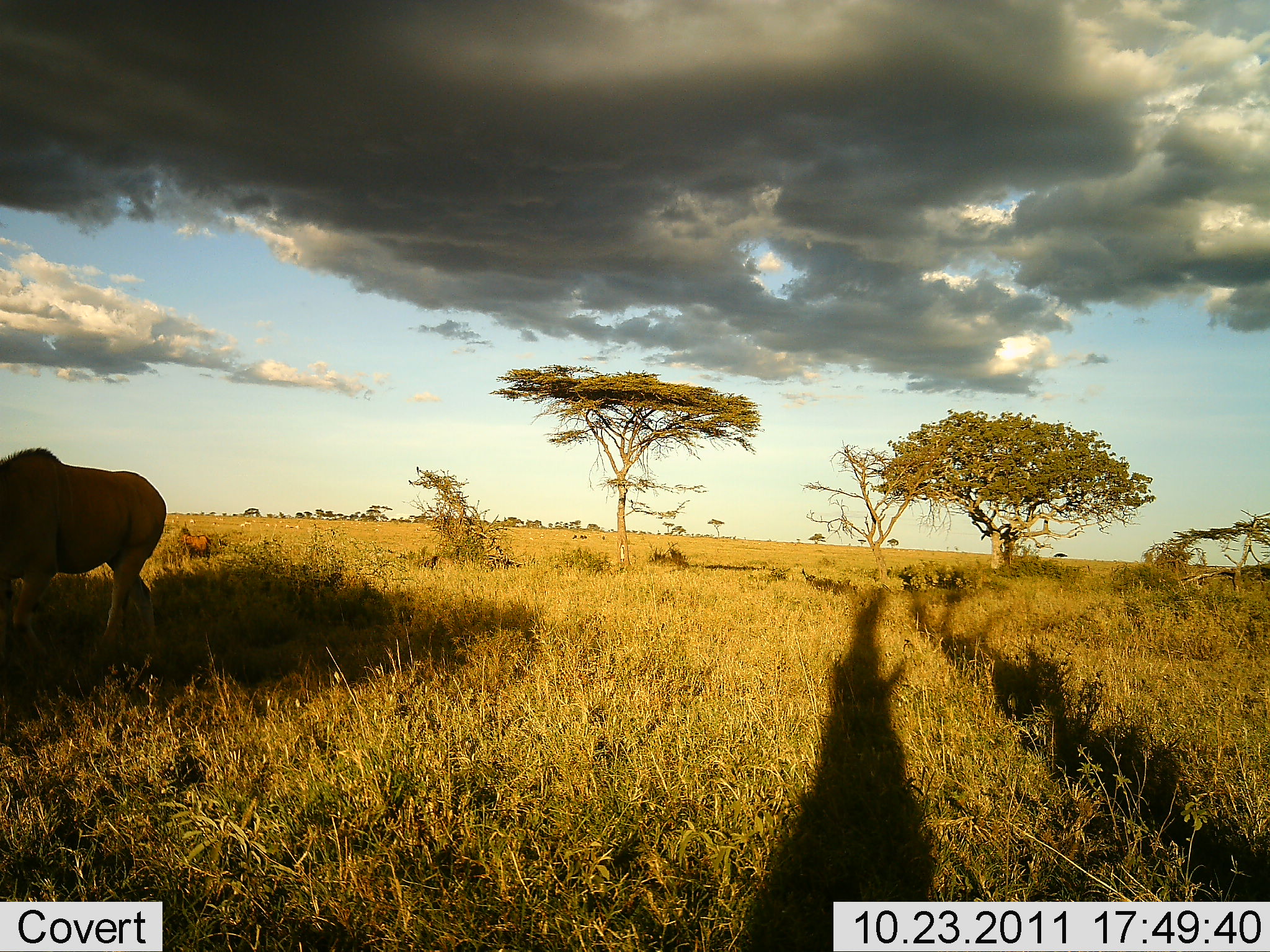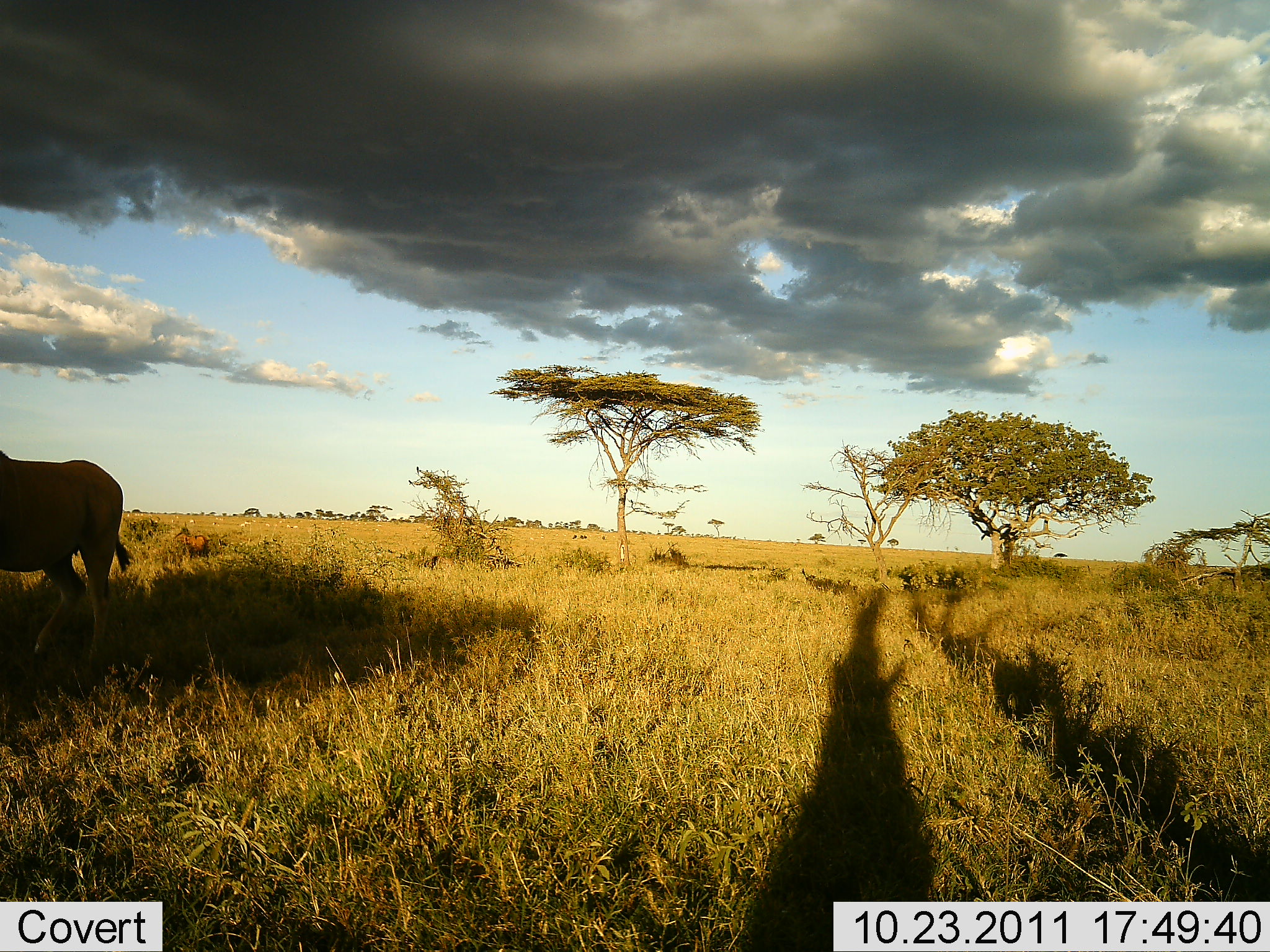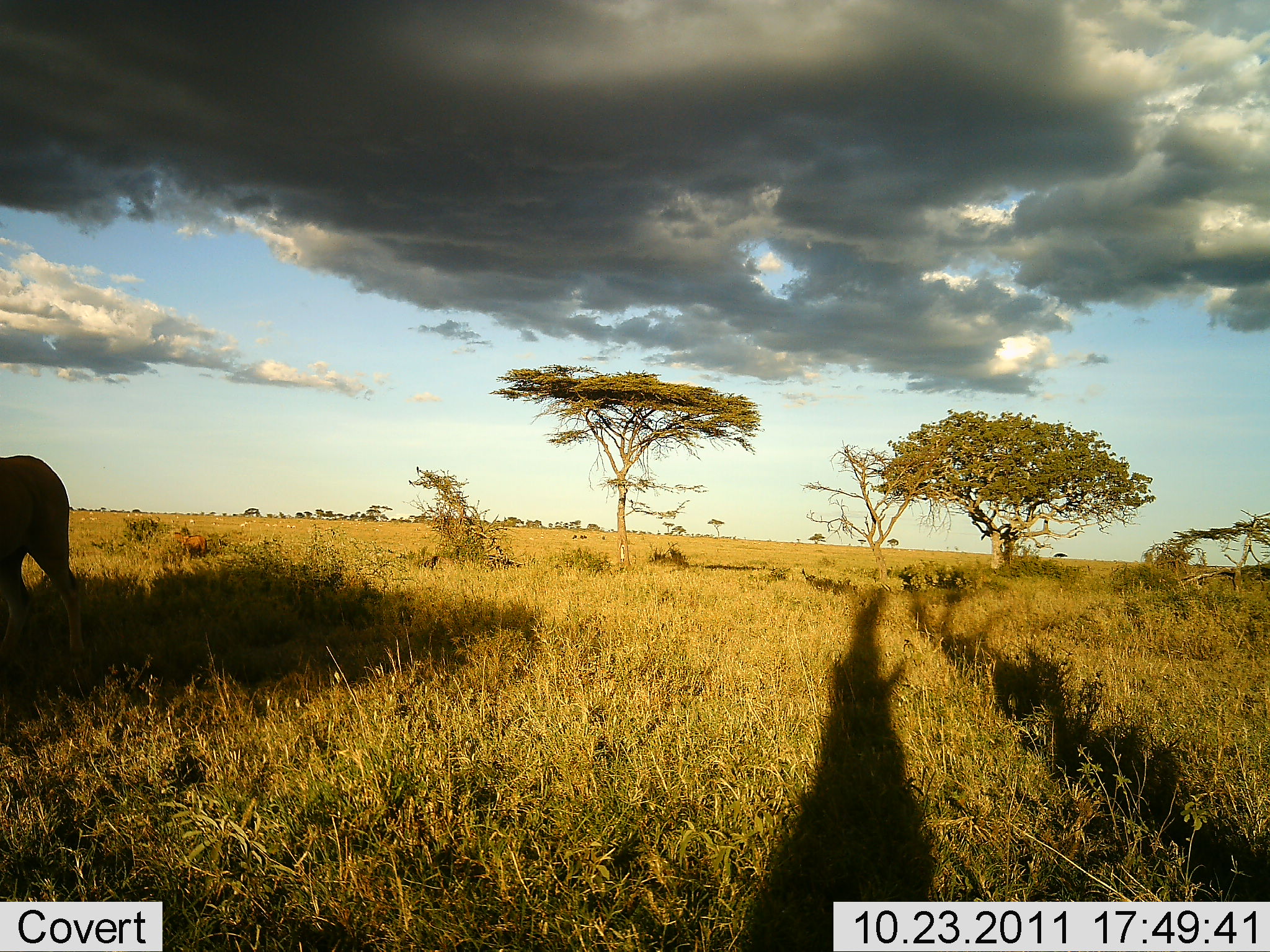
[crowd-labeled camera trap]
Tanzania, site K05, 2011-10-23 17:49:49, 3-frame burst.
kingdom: Animalia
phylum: Chordata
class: Mammalia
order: Artiodactyla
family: Bovidae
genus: Alcelaphus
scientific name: Alcelaphus buselaphus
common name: hartebeest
Hartebeest (Alcelaphus buselaphus), count 2. Behavior (volunteer vote fractions): standing 14%, resting 0%, moving 71%, interacting 0%. Young present (vote fraction): 0%. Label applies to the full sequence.